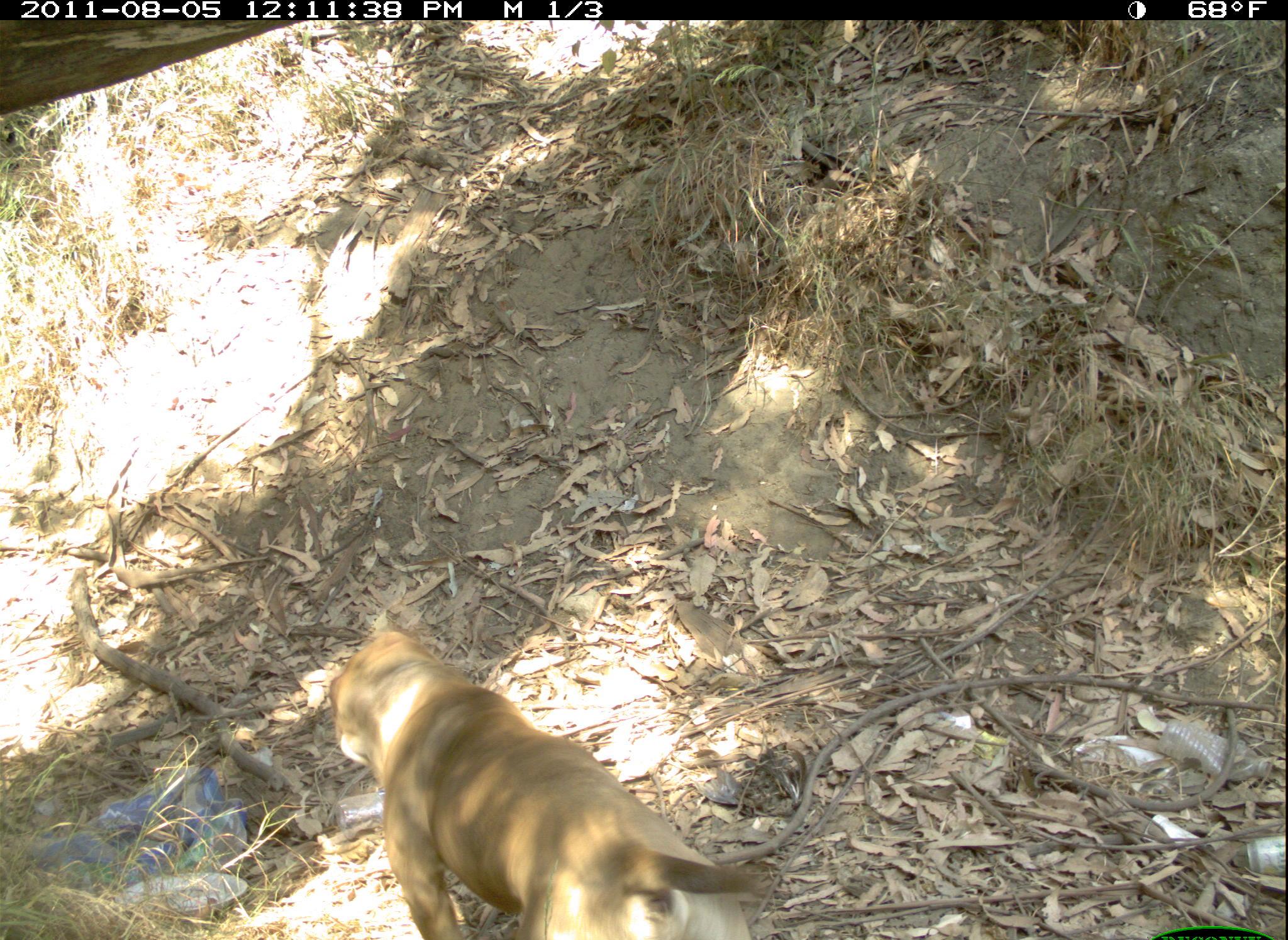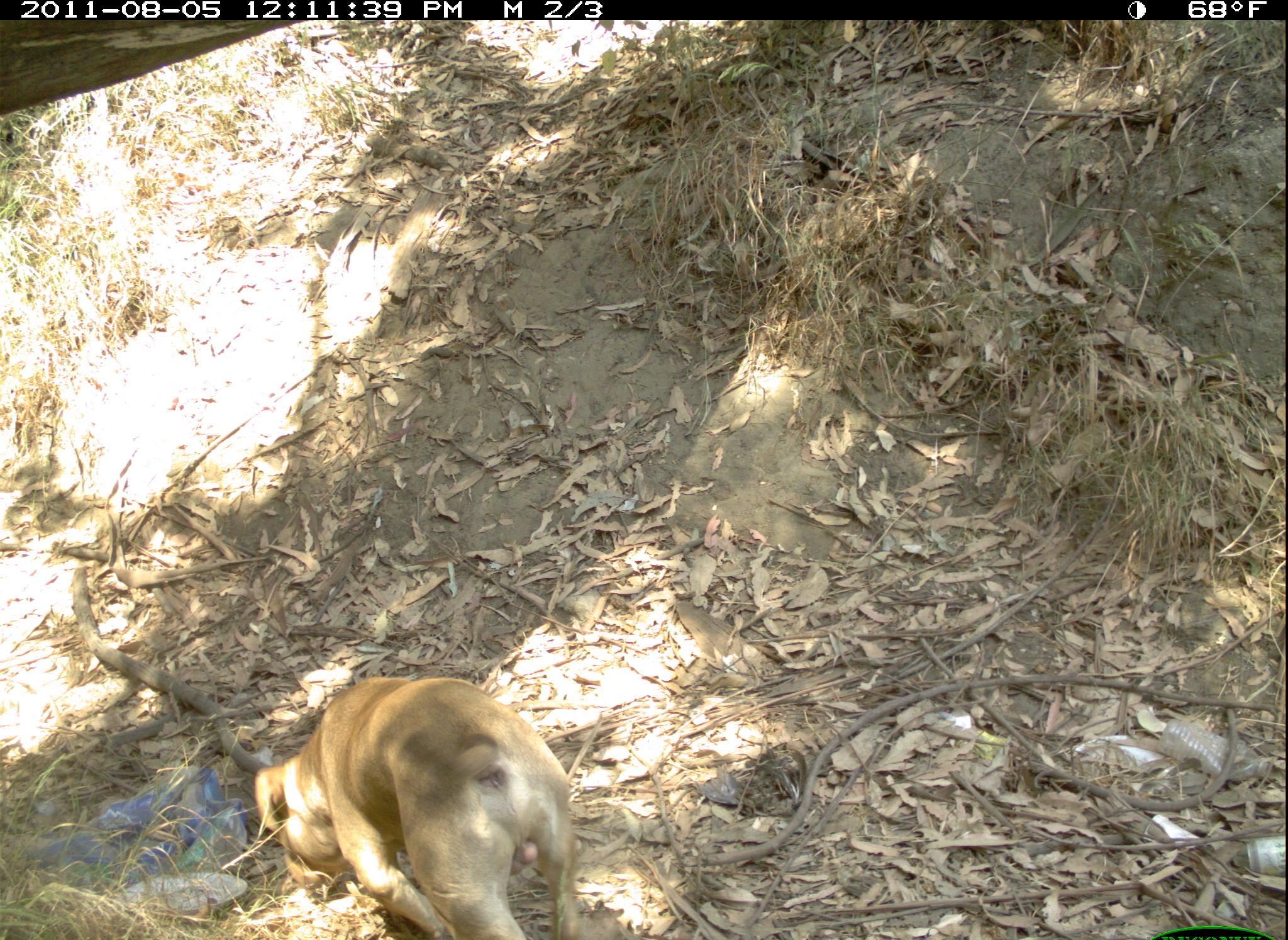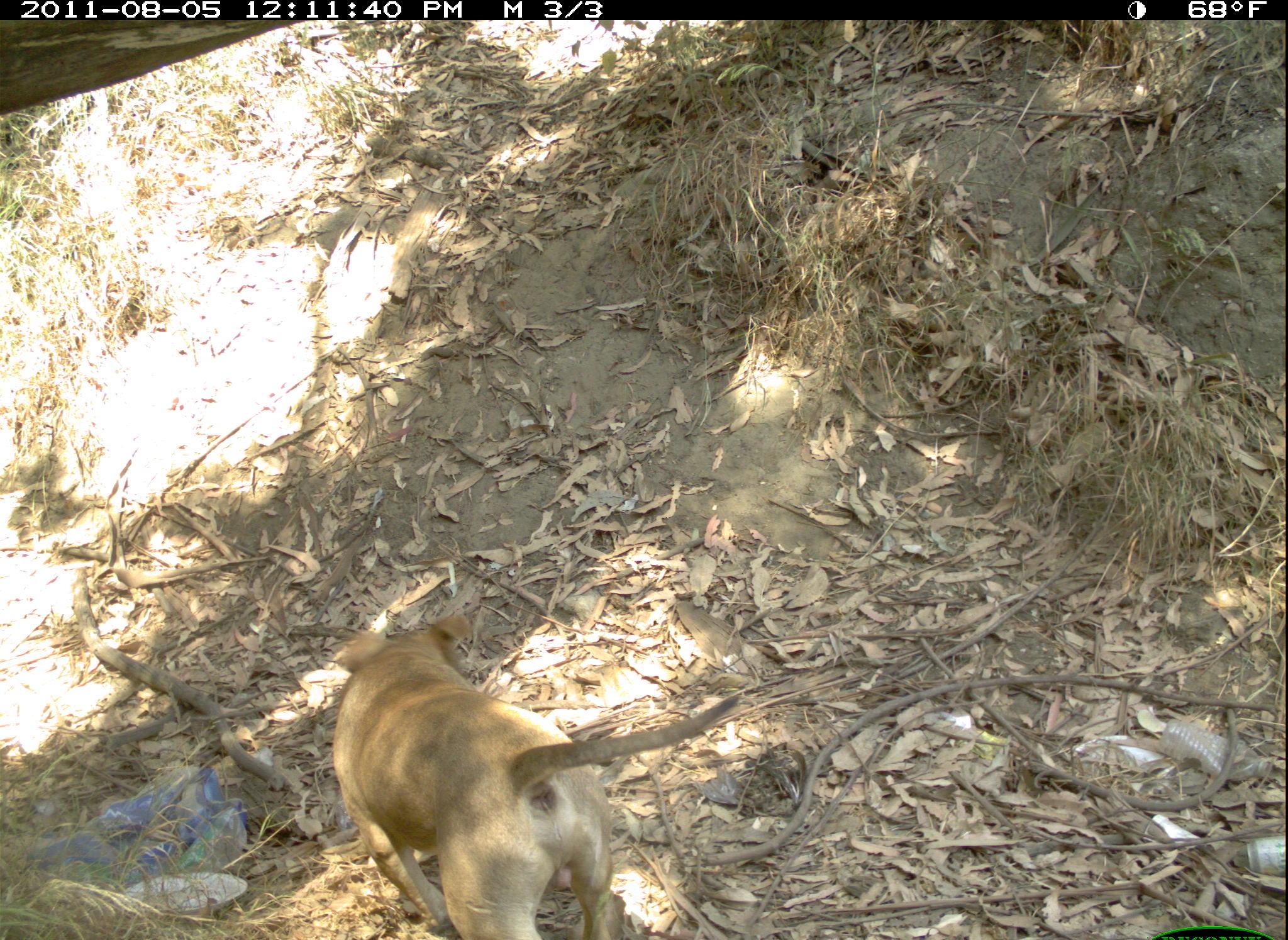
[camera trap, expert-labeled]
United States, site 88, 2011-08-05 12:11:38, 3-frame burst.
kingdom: Animalia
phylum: Chordata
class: Mammalia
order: Carnivora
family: Canidae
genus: Canis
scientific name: Canis familiaris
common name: domestic dog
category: dog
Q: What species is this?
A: Dog (domestic dog) (Canis familiaris).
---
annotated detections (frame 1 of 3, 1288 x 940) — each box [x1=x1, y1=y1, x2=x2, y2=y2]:
dog: [x1=291, y1=625, x2=773, y2=940]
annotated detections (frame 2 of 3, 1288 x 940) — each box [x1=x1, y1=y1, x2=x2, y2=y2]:
dog: [x1=209, y1=664, x2=633, y2=934]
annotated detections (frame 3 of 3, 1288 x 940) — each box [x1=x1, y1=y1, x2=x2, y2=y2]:
dog: [x1=217, y1=575, x2=710, y2=940]